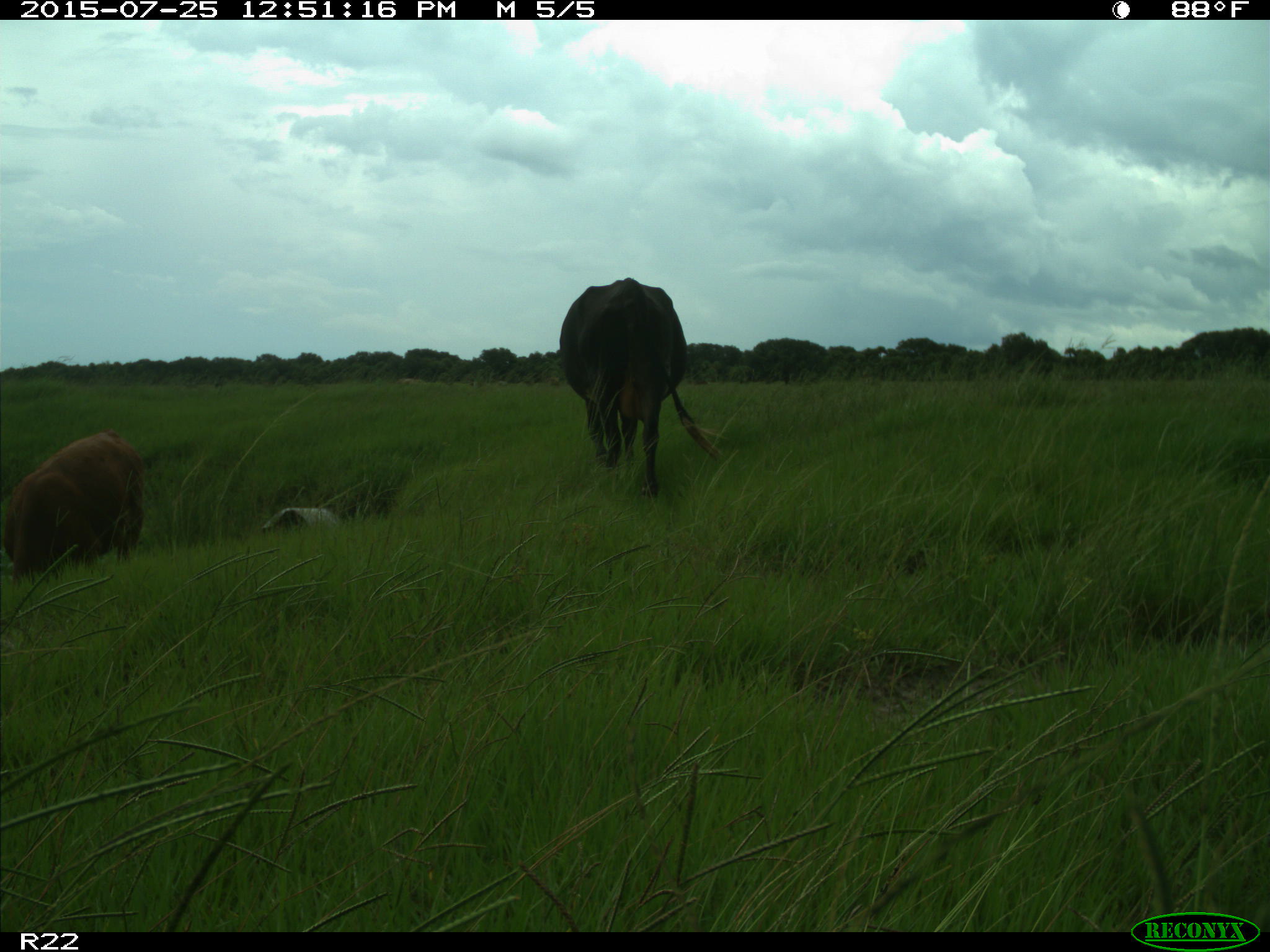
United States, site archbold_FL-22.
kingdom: Animalia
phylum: Chordata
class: Mammalia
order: Artiodactyla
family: Bovidae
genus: Bos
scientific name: Bos taurus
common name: domestic cow